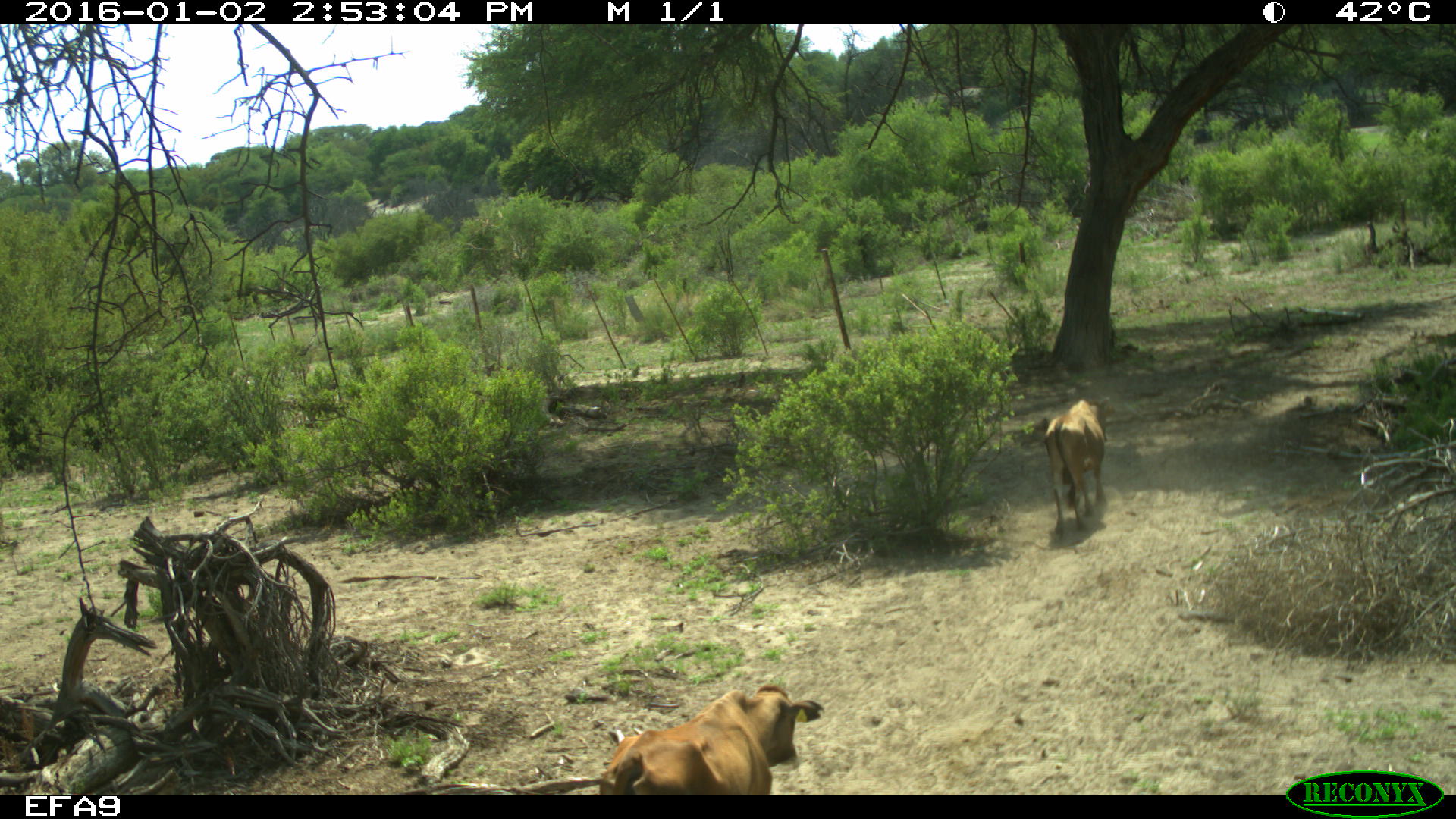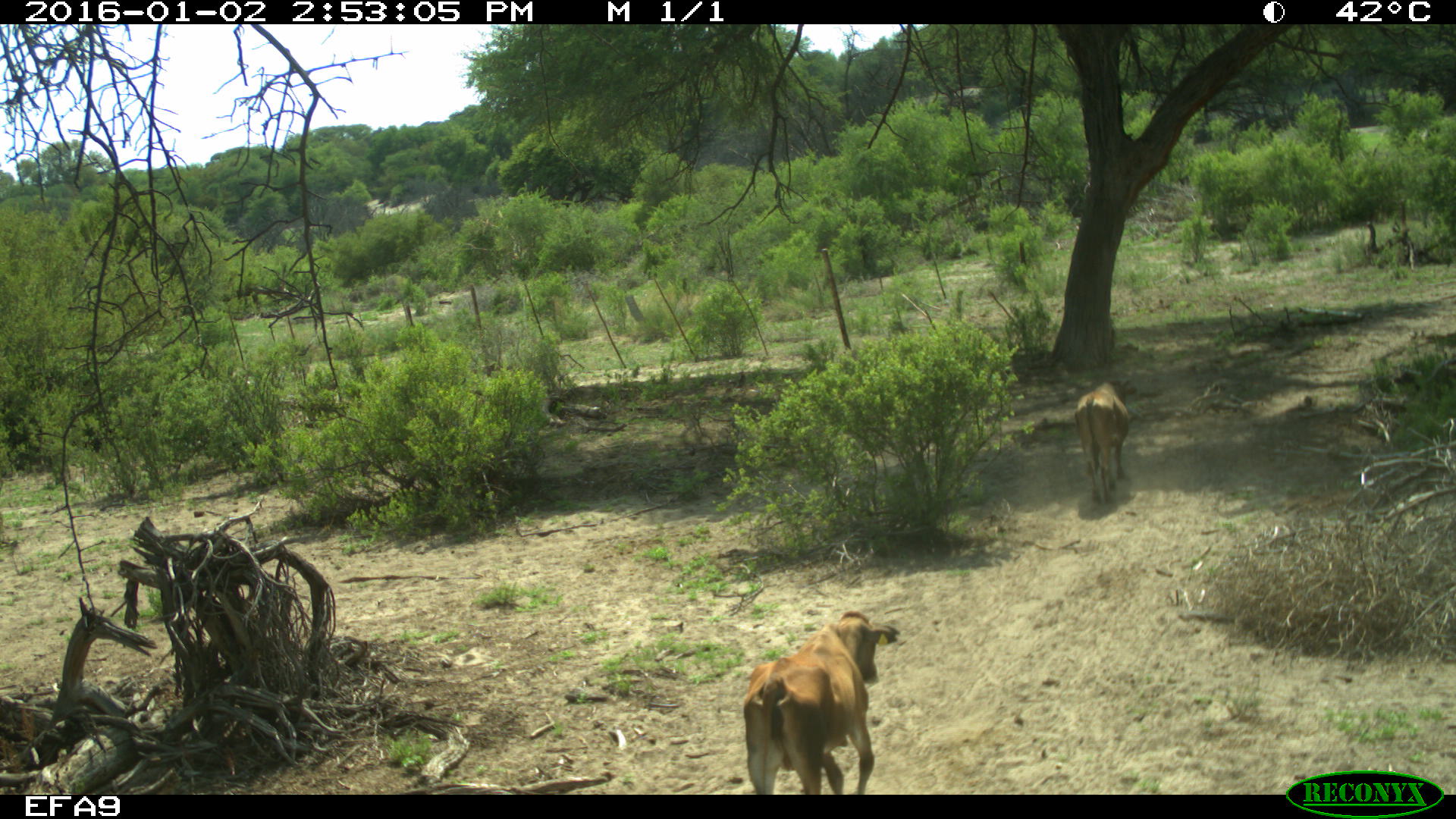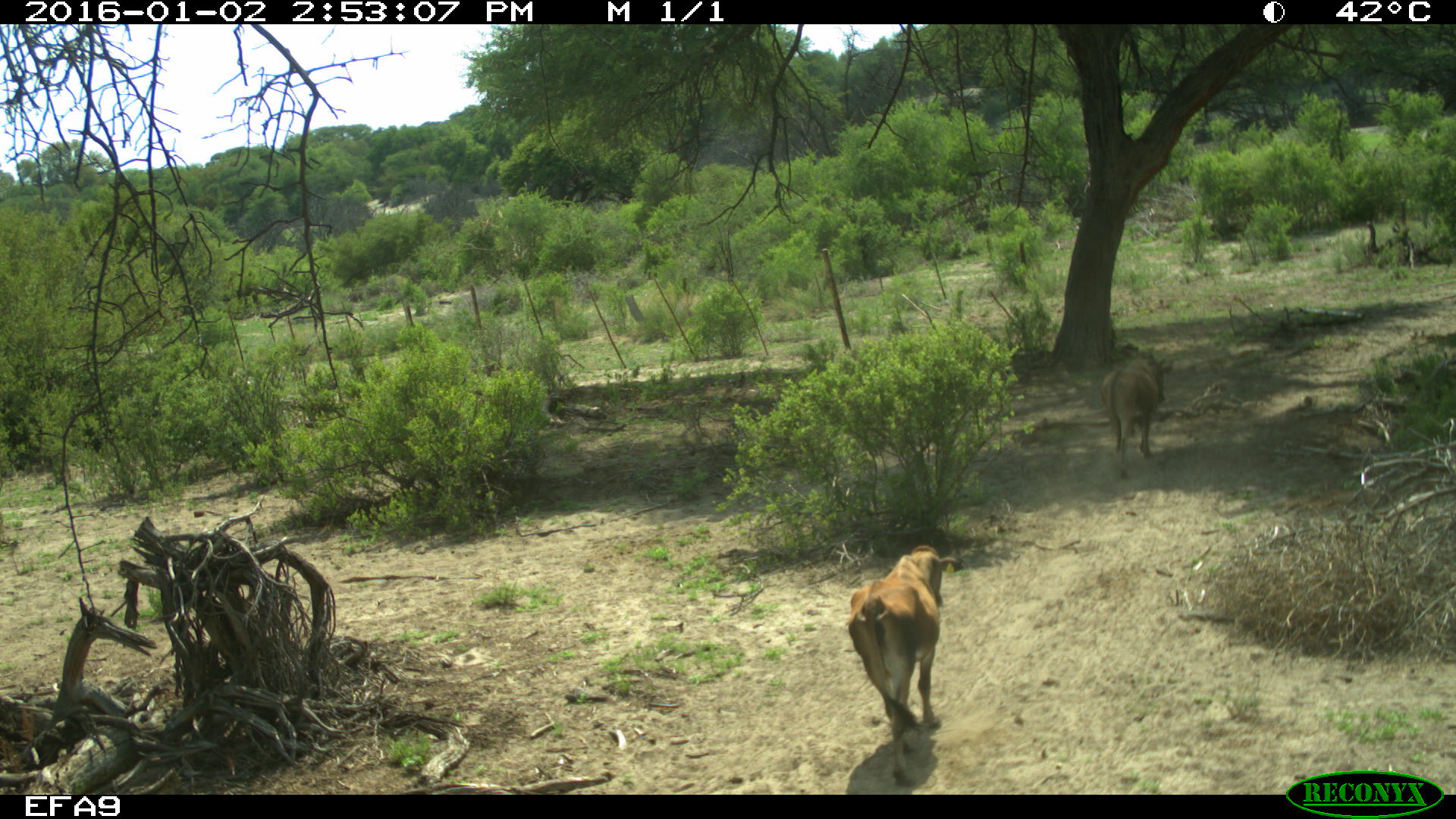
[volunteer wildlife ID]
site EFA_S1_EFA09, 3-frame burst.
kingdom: Animalia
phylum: Chordata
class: Mammalia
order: Artiodactyla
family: Bovidae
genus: Bos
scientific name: Bos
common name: cattle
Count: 2.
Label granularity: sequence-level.